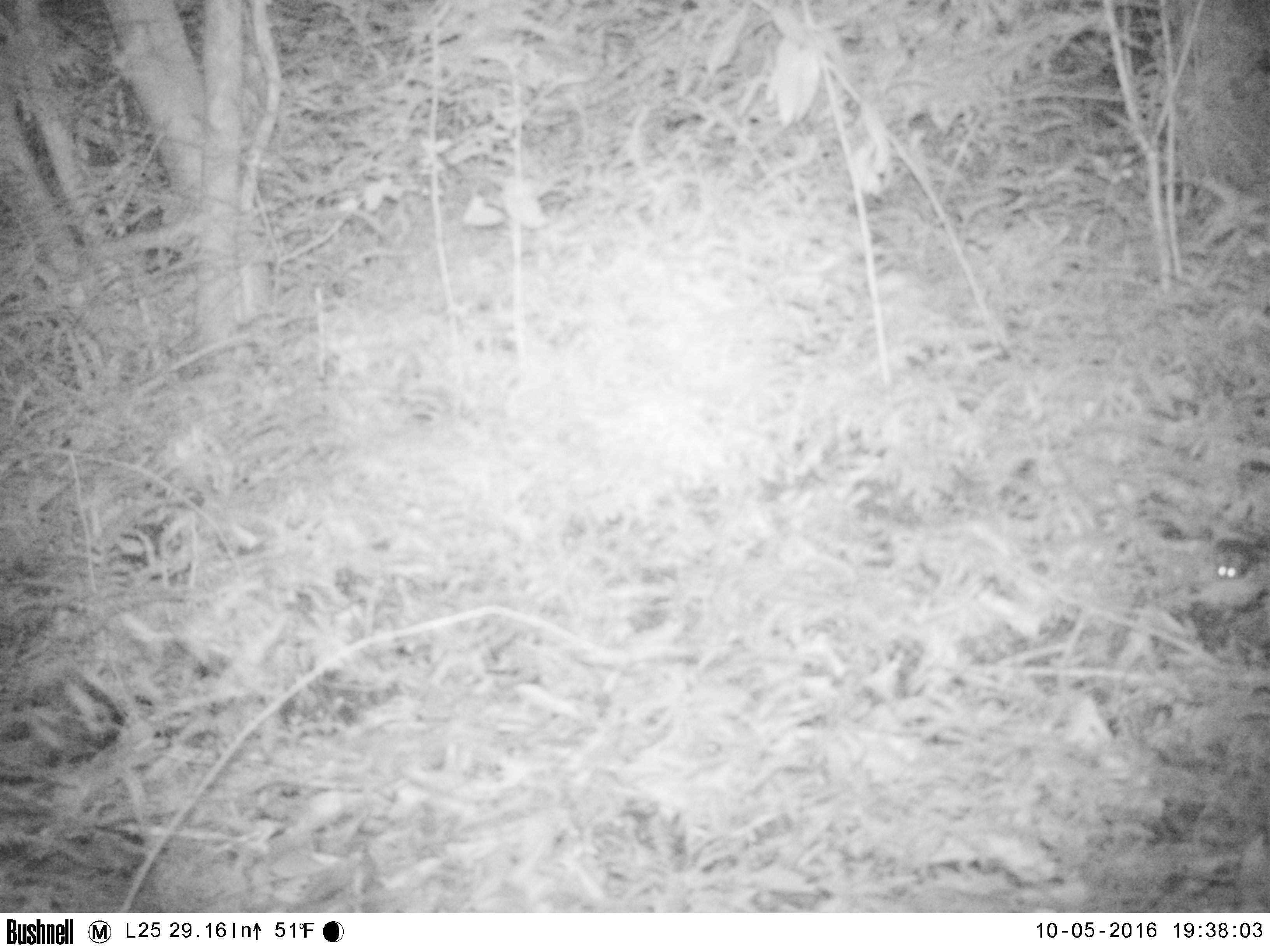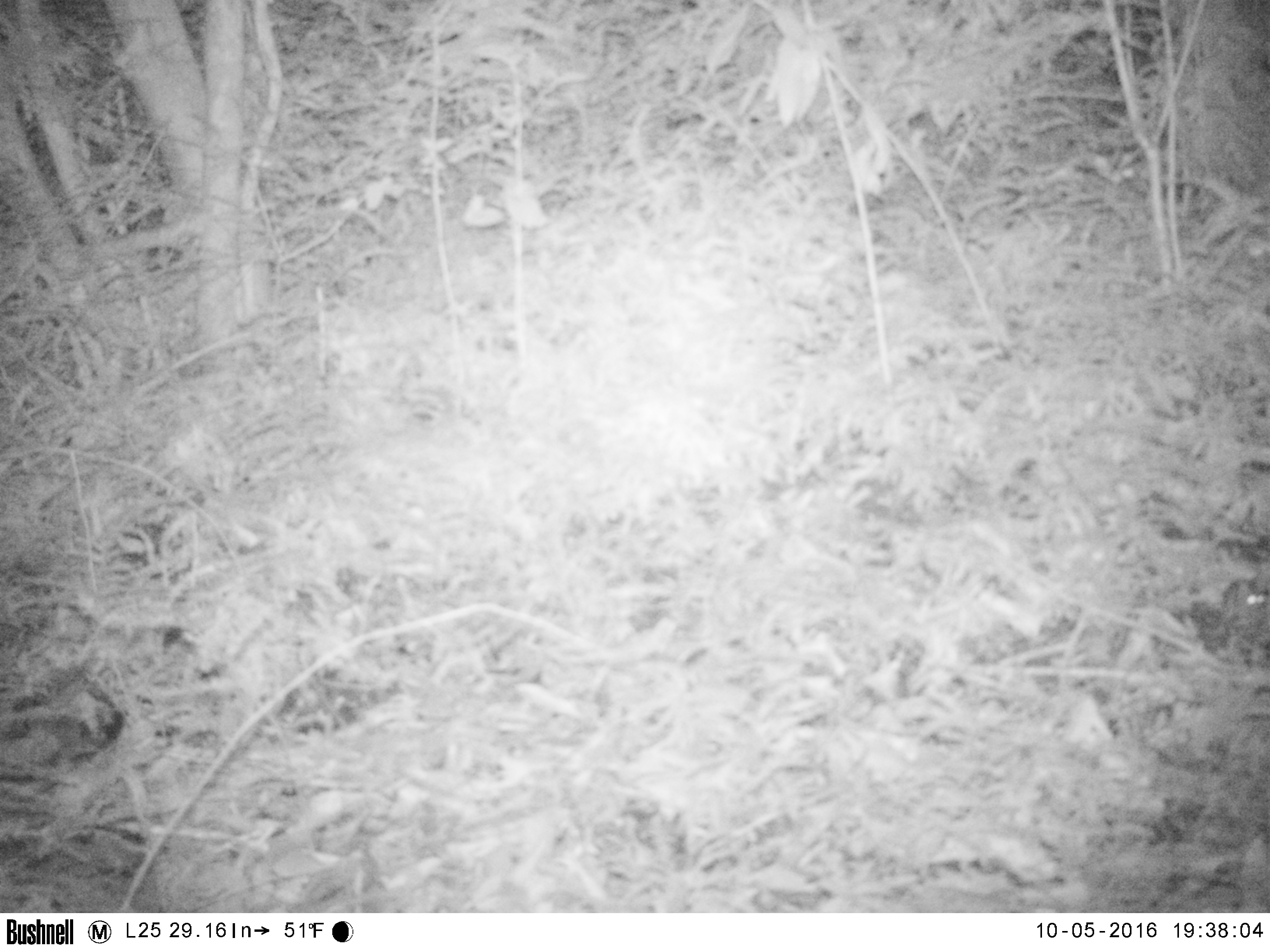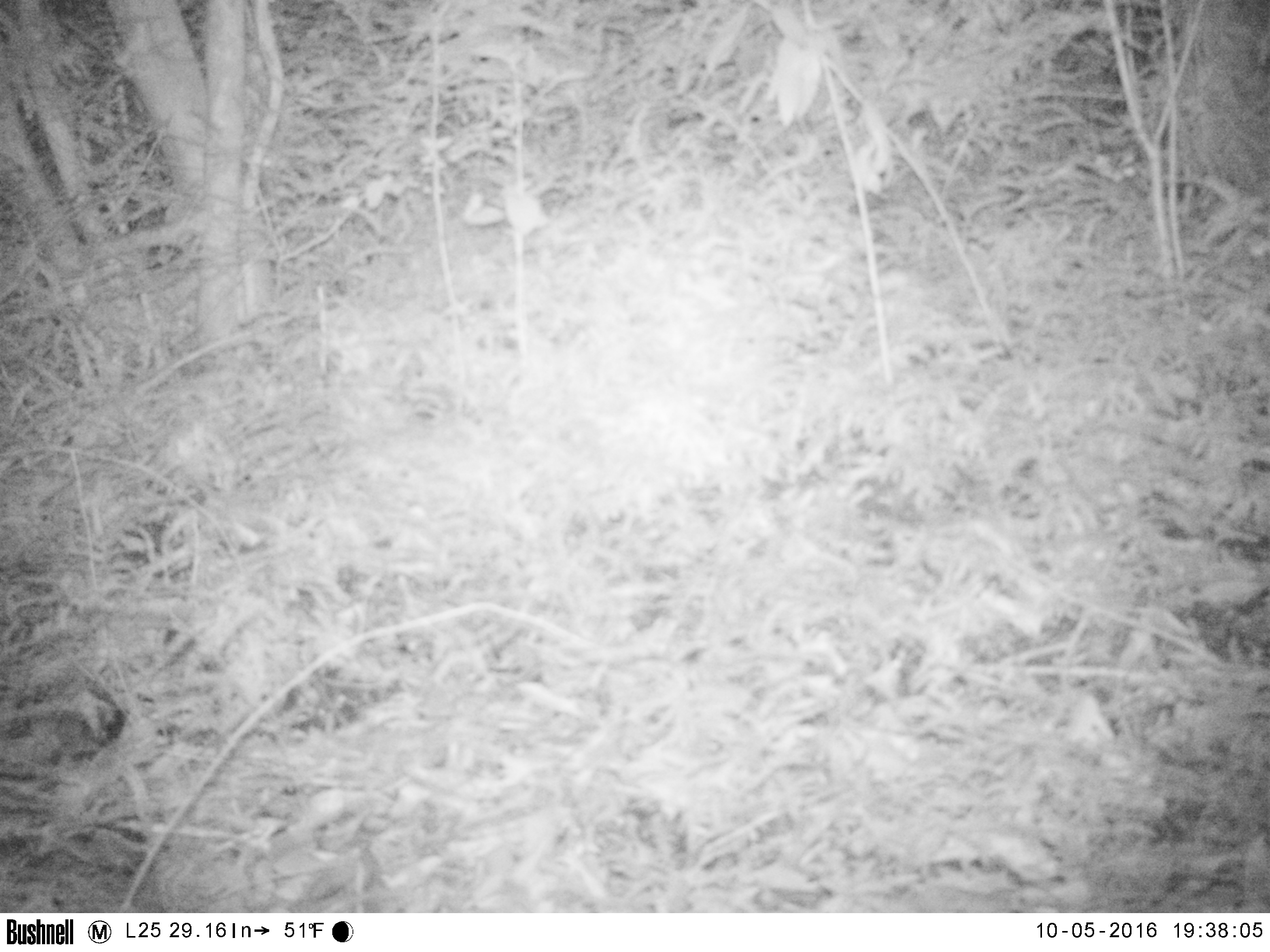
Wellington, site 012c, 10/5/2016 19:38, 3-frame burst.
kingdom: Animalia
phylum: Chordata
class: Mammalia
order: Rodentia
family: Muridae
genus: Mus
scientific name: Mus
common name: mouse